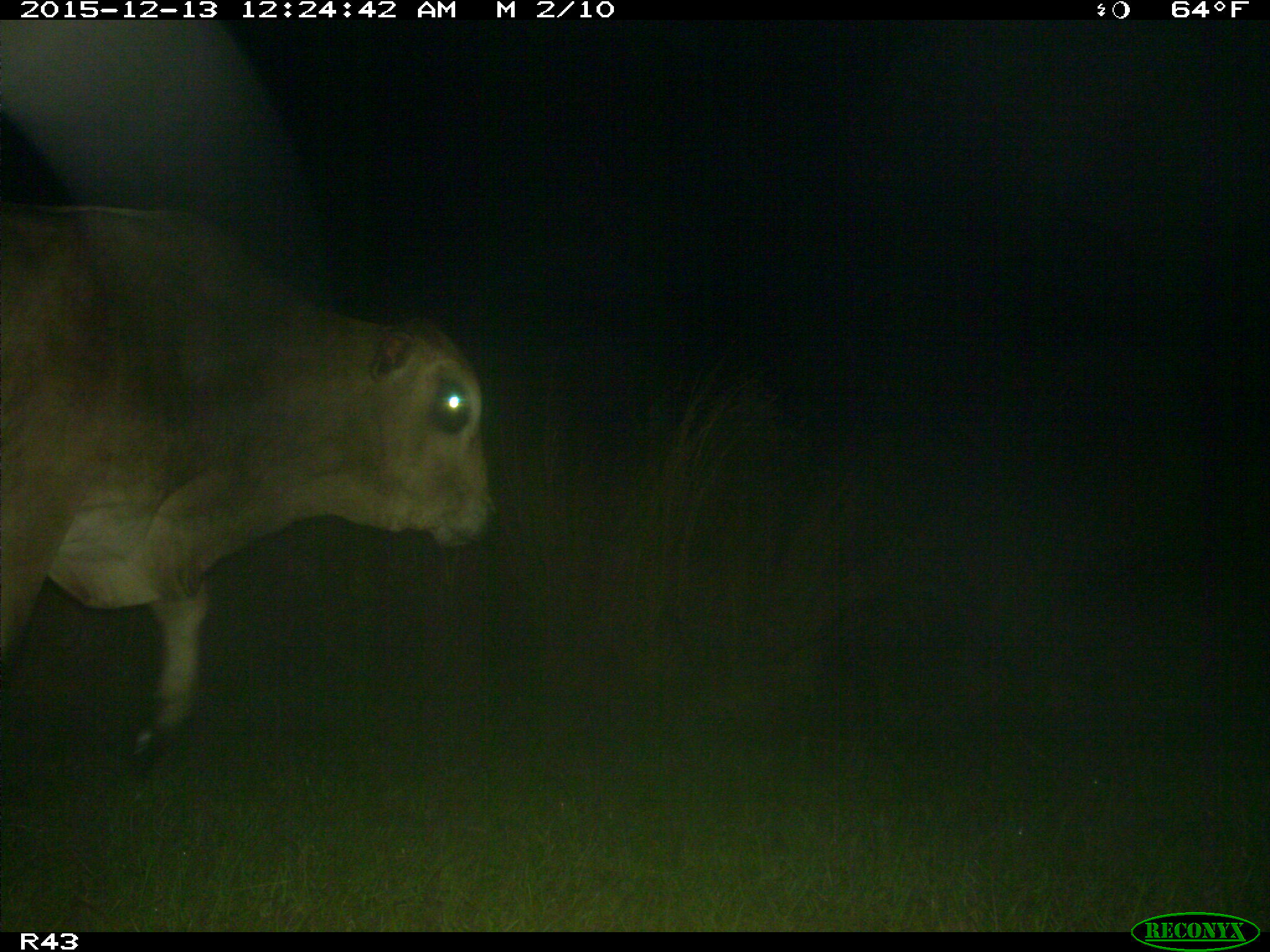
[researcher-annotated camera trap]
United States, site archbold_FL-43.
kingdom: Animalia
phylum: Chordata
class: Mammalia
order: Artiodactyla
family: Bovidae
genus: Bos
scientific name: Bos taurus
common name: domestic cow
Bos taurus (domestic cow).